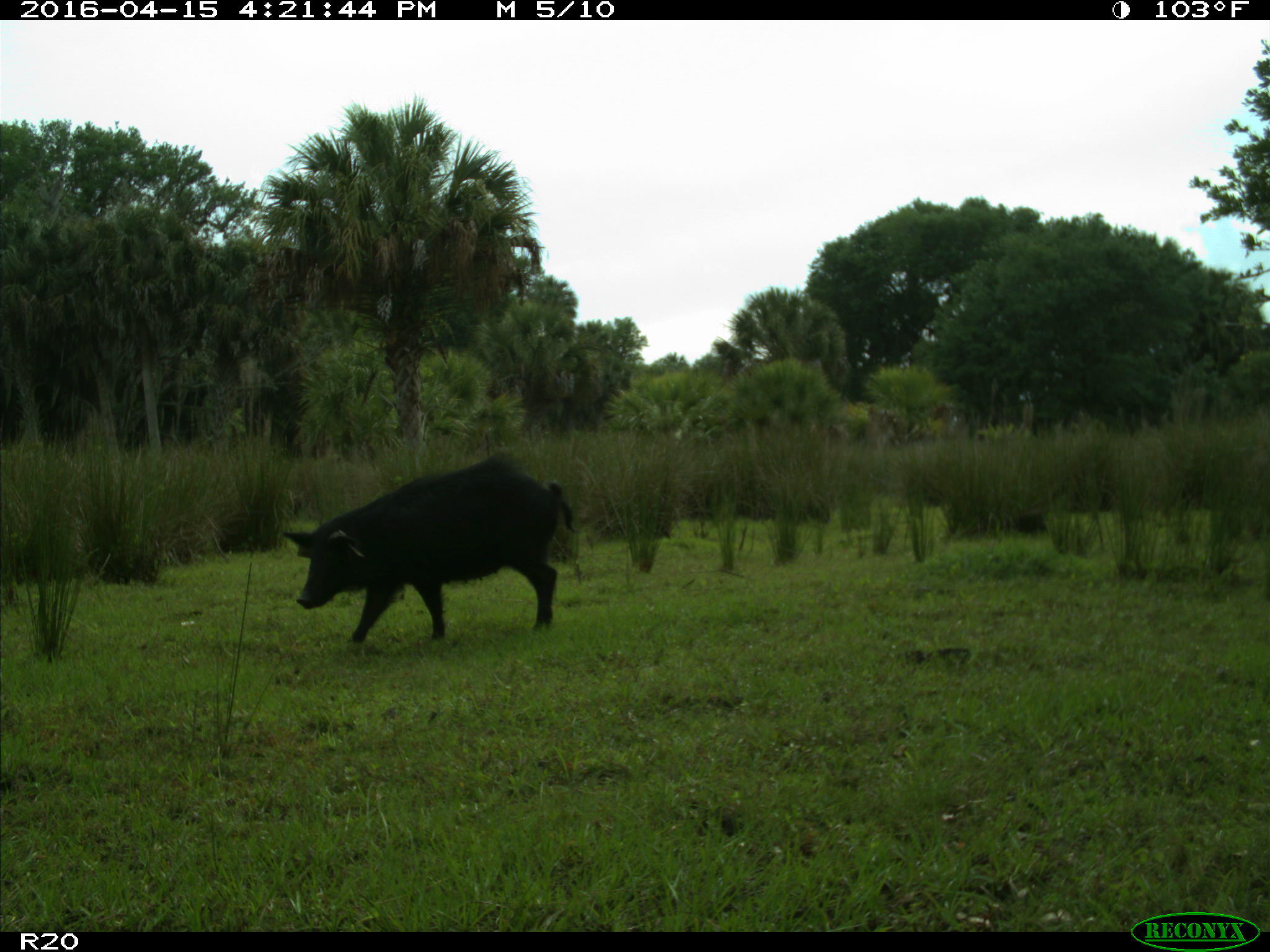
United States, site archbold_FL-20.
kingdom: Animalia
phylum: Chordata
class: Mammalia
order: Artiodactyla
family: Suidae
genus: Sus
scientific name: Sus scrofa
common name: wild boar